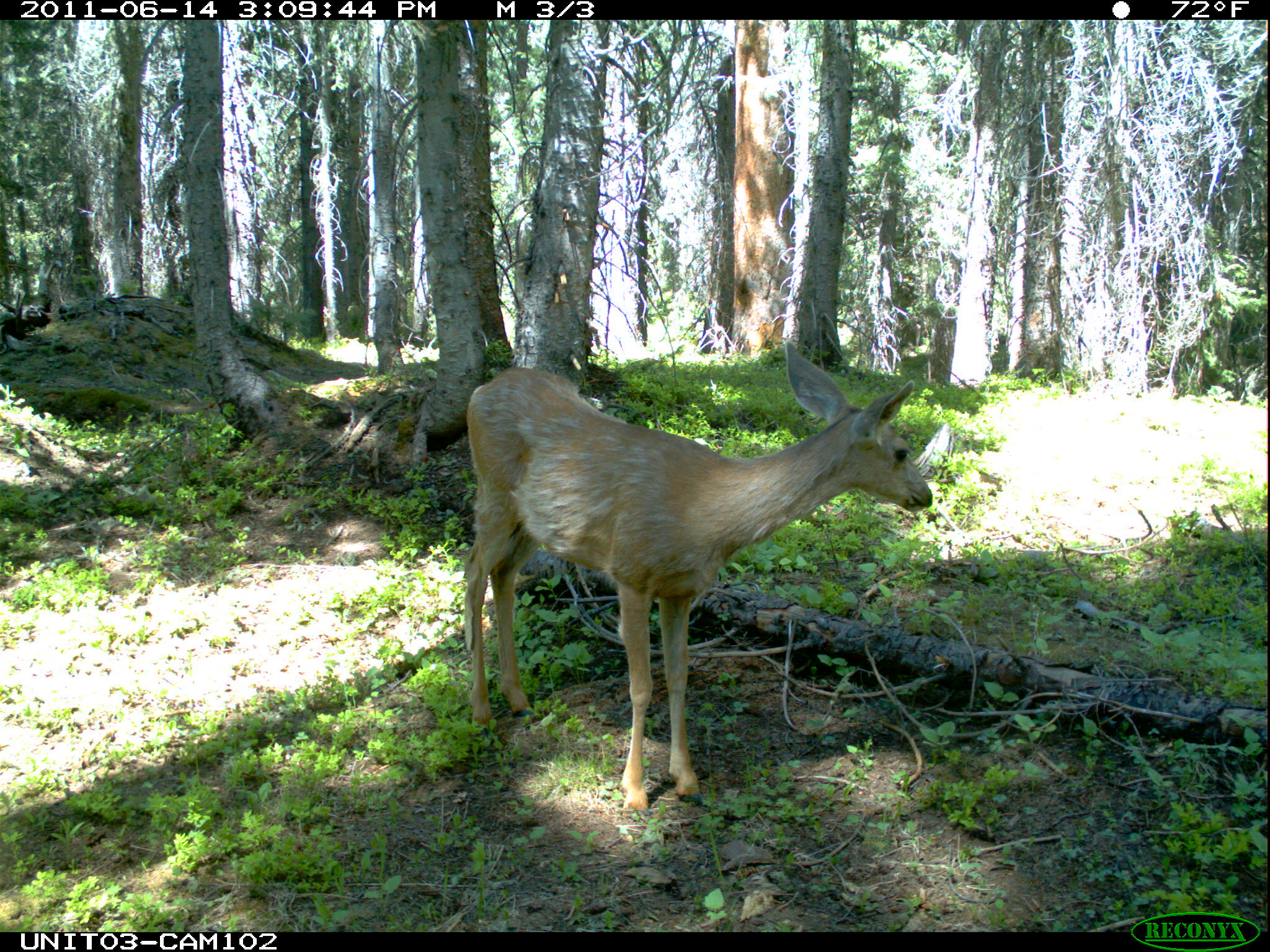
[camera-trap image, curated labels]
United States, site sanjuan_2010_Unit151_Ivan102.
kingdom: Animalia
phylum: Chordata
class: Mammalia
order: Artiodactyla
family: Cervidae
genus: Odocoileus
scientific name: Odocoileus hemionus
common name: mule deer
Odocoileus hemionus (mule deer).